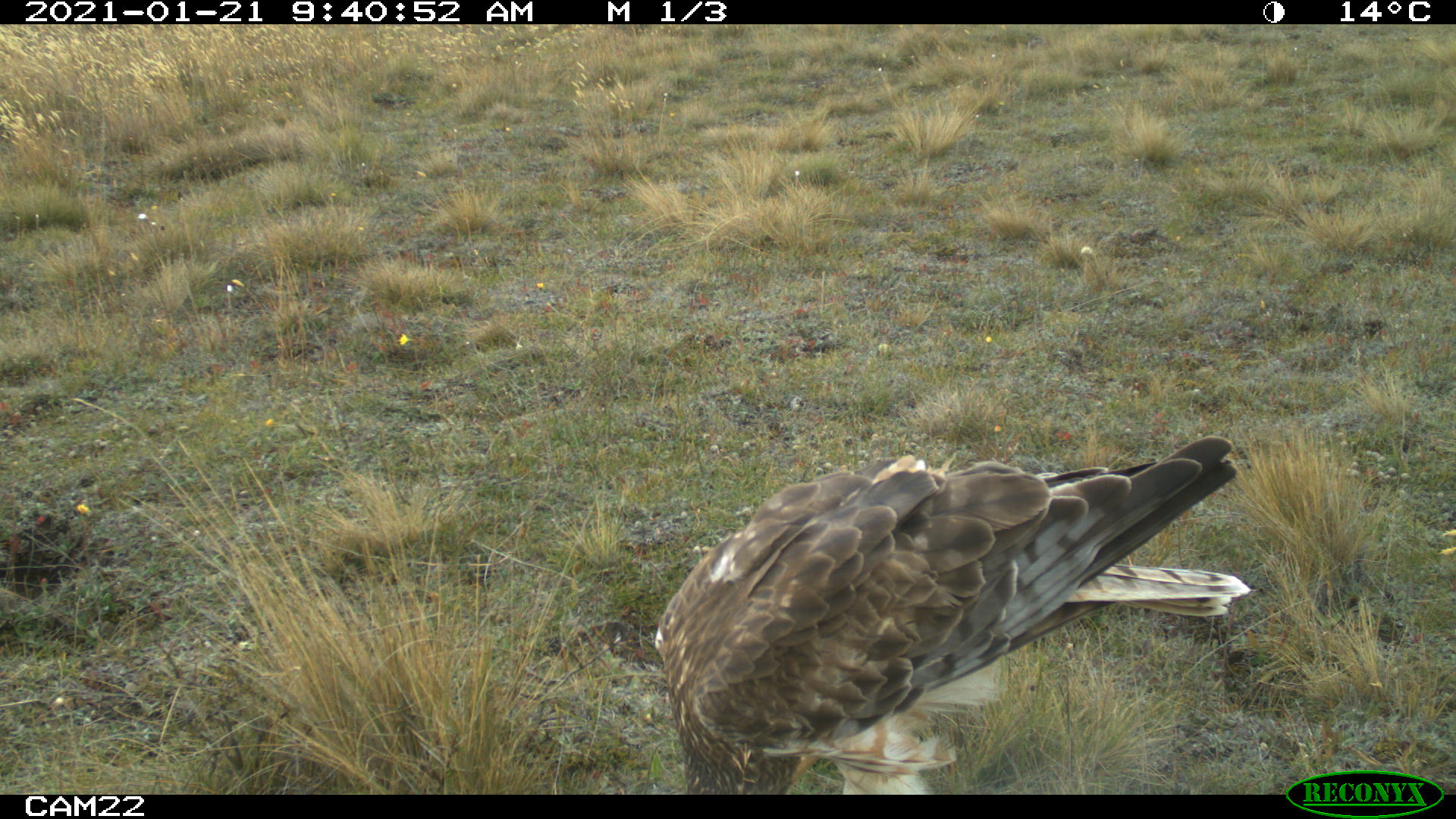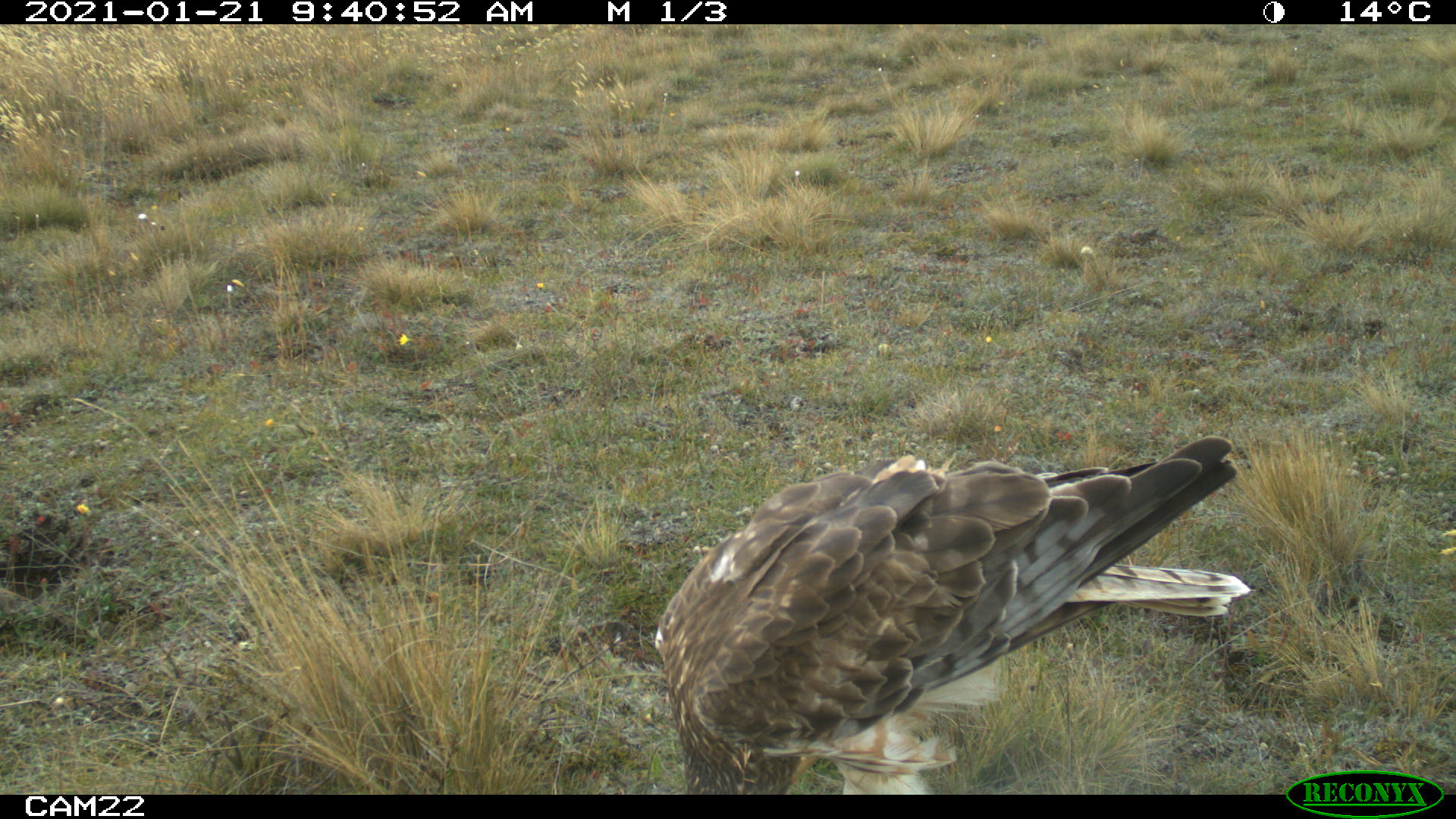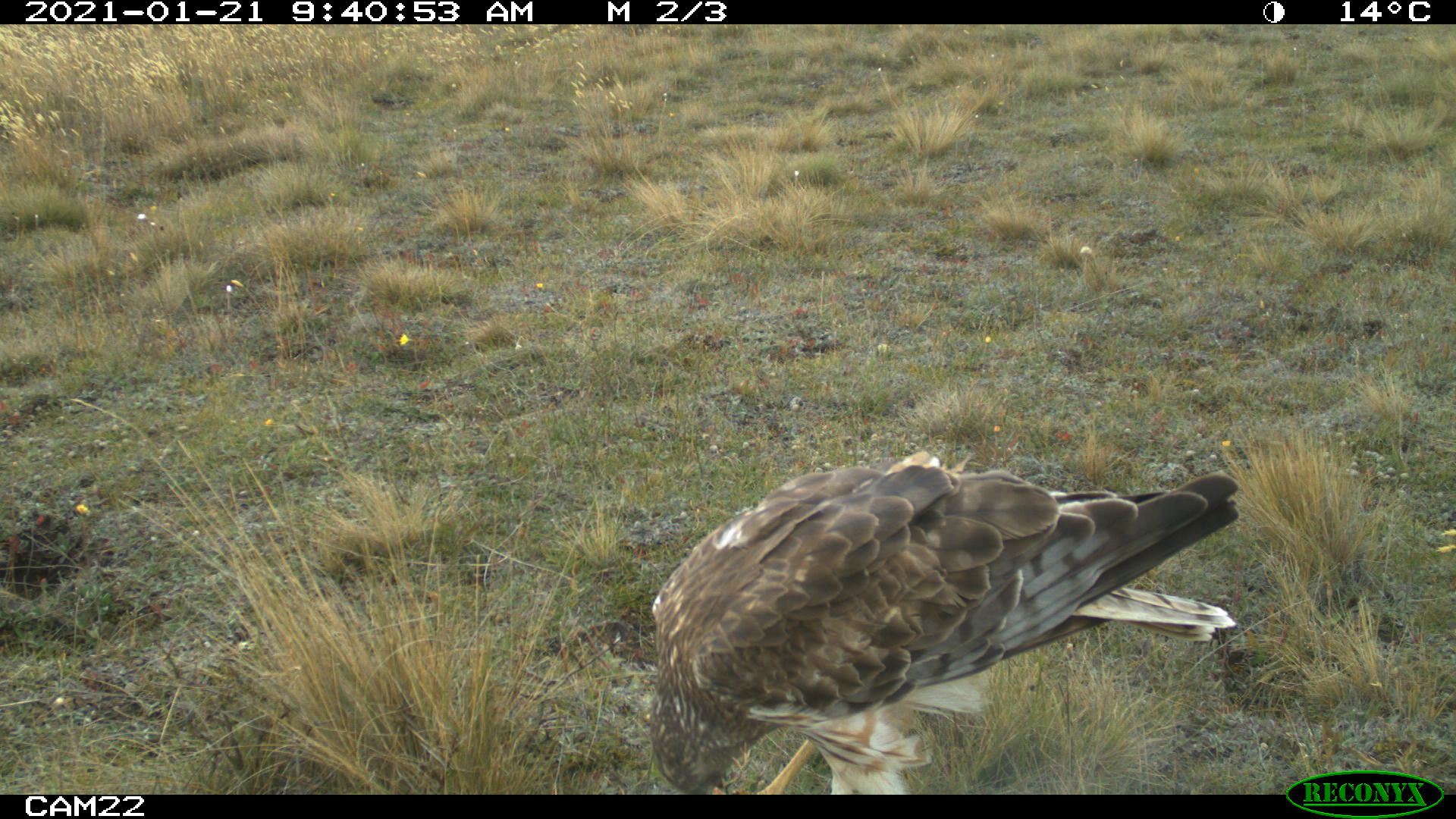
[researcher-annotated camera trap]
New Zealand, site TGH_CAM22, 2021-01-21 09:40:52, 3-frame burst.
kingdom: Animalia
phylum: Chordata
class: Aves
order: Accipitriformes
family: Accipitridae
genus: Circus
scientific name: Circus approximans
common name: swamp harrier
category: harrier